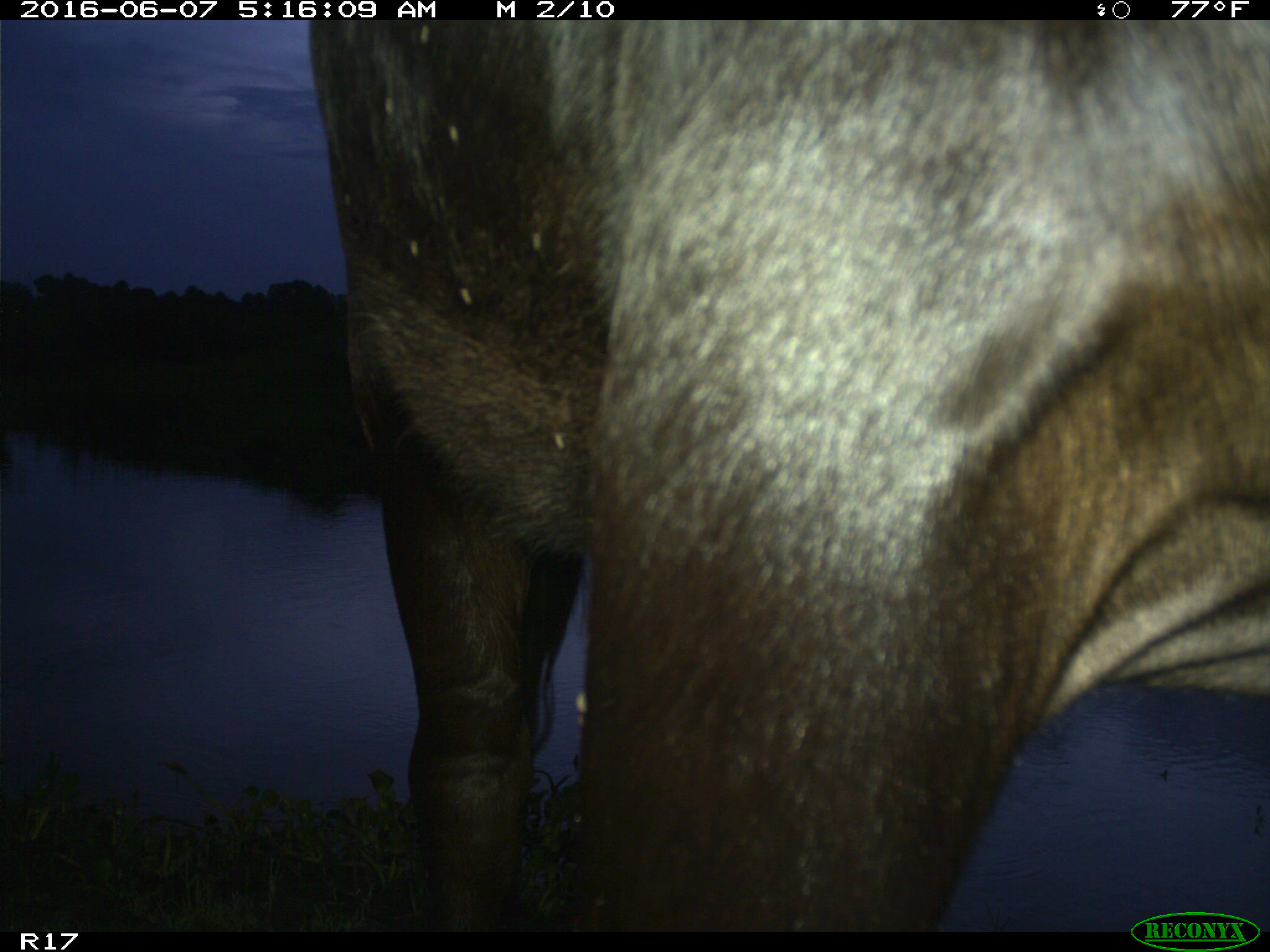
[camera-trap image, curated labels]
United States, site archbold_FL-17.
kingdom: Animalia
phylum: Chordata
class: Mammalia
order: Artiodactyla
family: Bovidae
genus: Bos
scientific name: Bos taurus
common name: domestic cow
Bos taurus (domestic cow).